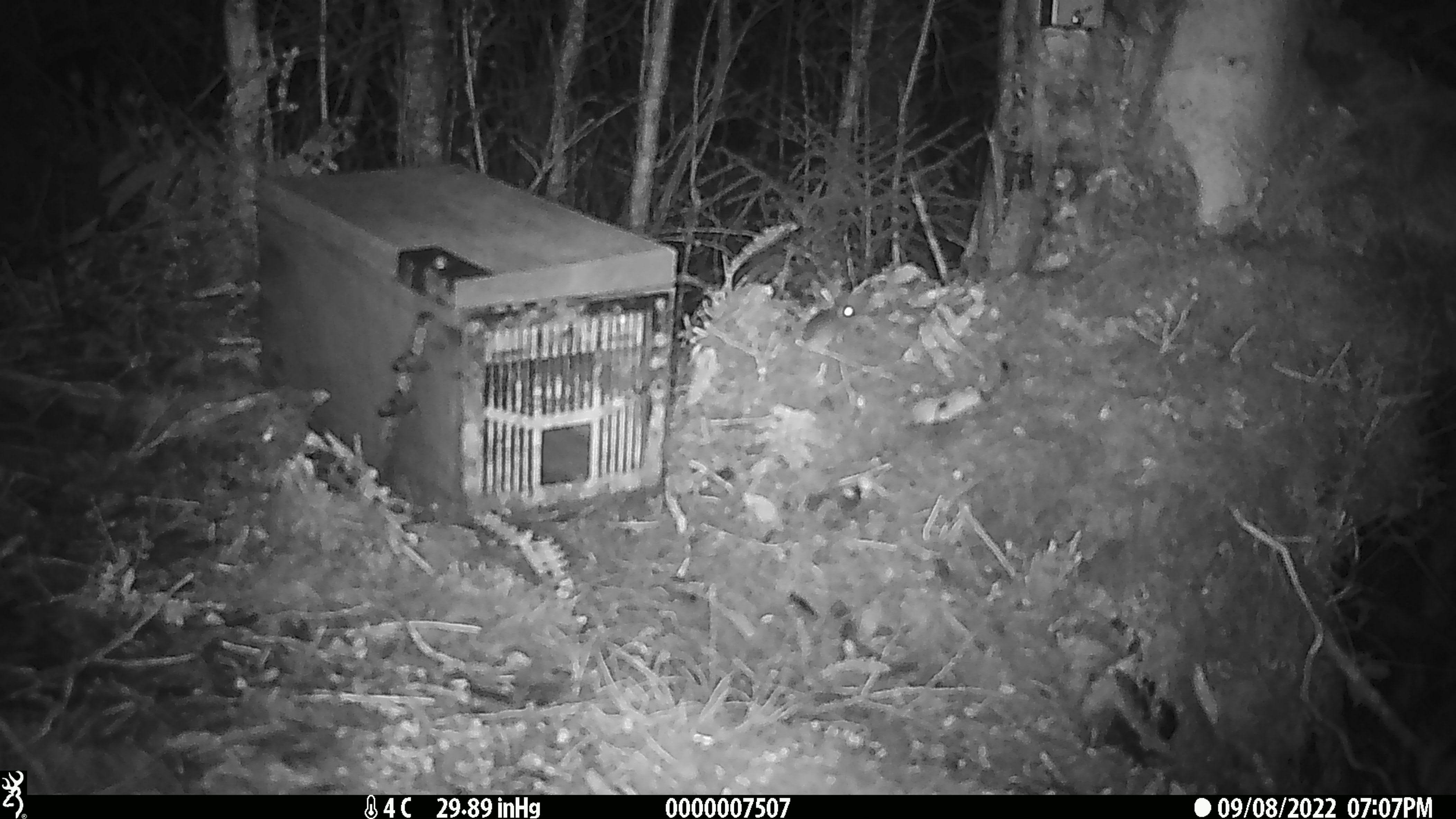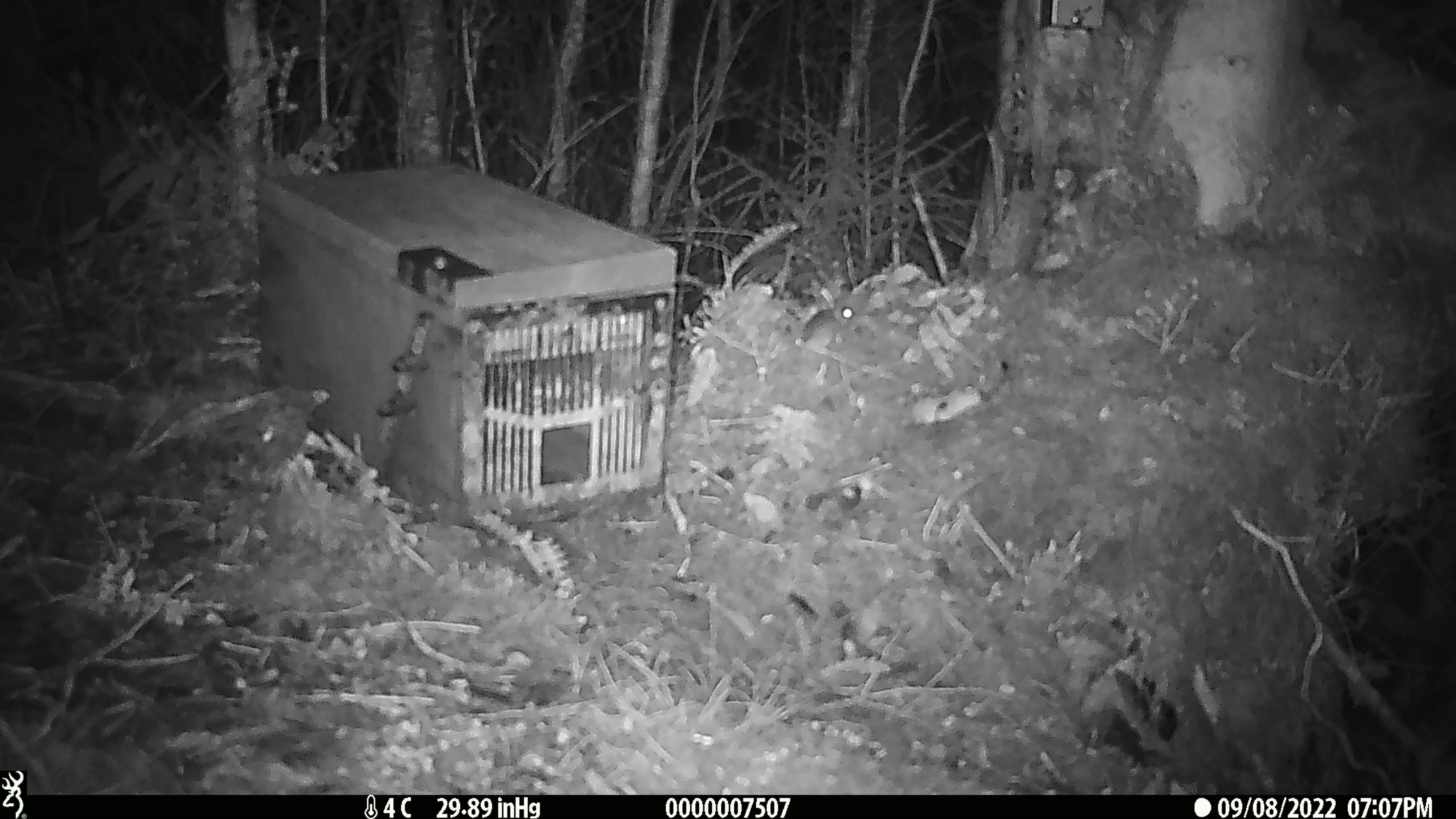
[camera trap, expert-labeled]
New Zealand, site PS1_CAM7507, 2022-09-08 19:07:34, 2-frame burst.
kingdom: Animalia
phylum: Chordata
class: Mammalia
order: Rodentia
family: Muridae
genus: Mus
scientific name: Mus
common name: mouse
Mouse (Mus).